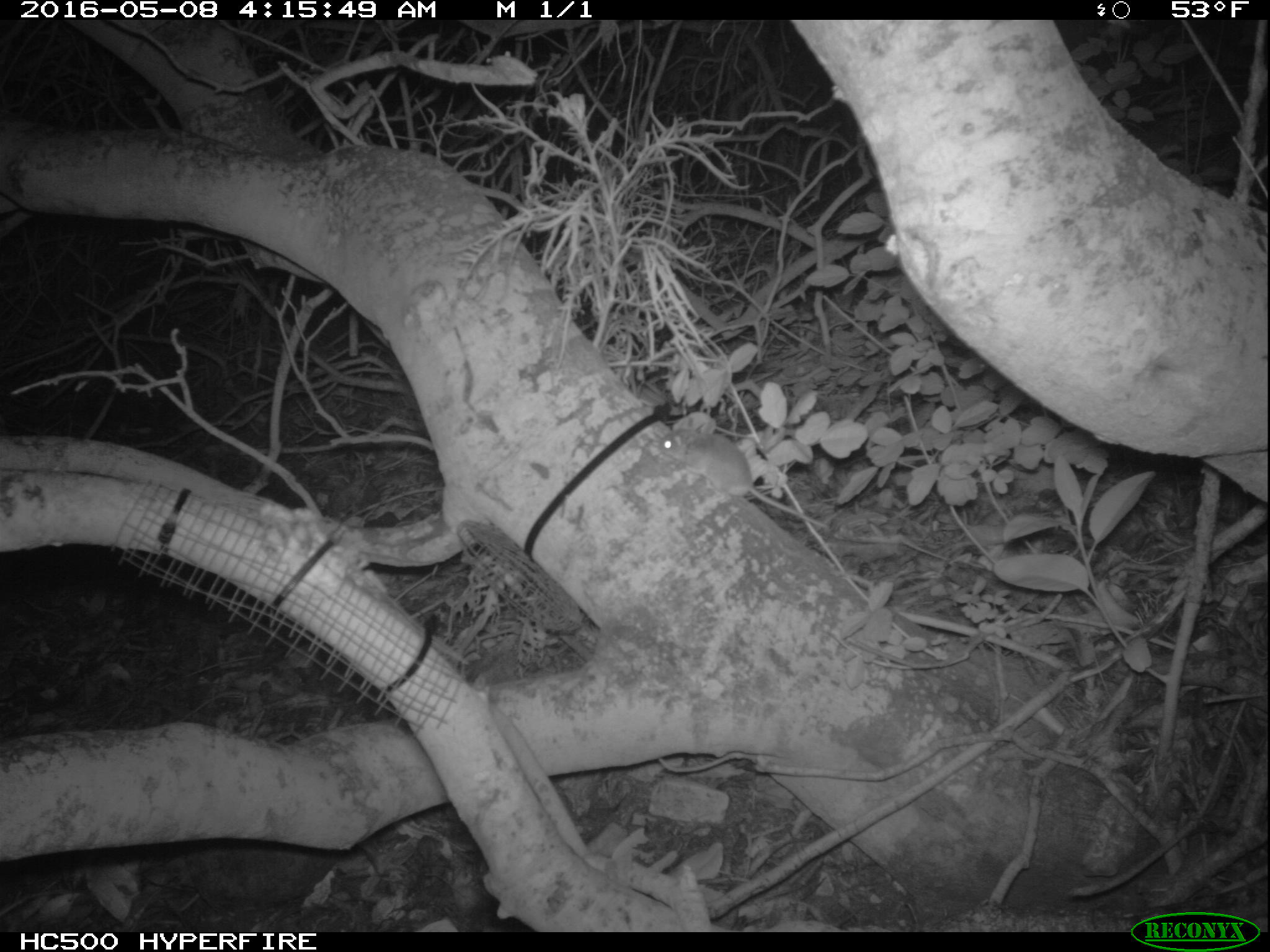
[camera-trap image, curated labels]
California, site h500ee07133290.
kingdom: Animalia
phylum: Chordata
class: Mammalia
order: Rodentia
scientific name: Rodentia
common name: rodent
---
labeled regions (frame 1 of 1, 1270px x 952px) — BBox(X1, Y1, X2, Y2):
rodent: BBox(655, 423, 830, 530)